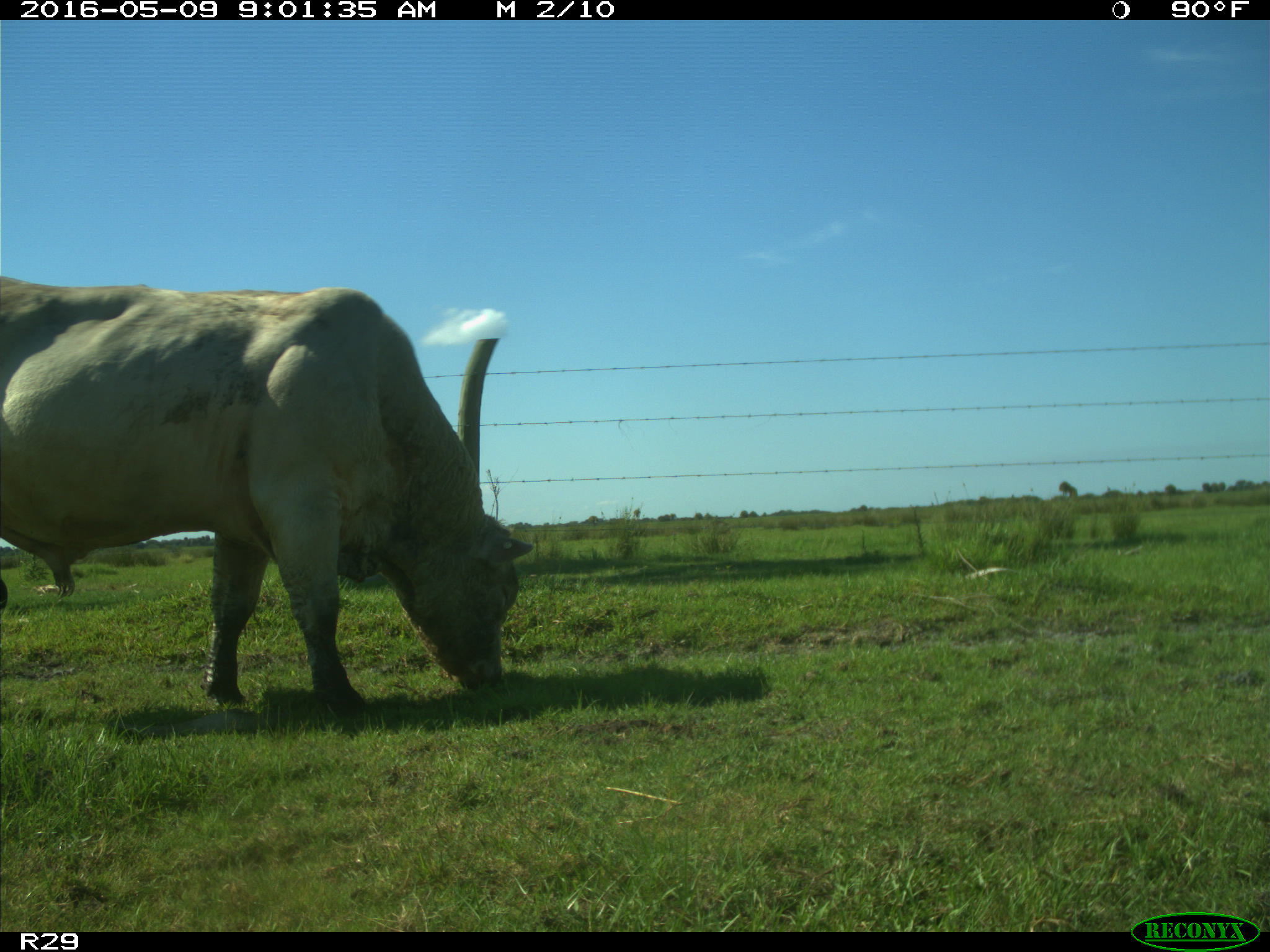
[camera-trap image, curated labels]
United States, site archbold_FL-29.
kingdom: Animalia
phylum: Chordata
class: Mammalia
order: Artiodactyla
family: Bovidae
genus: Bos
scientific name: Bos taurus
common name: domestic cow